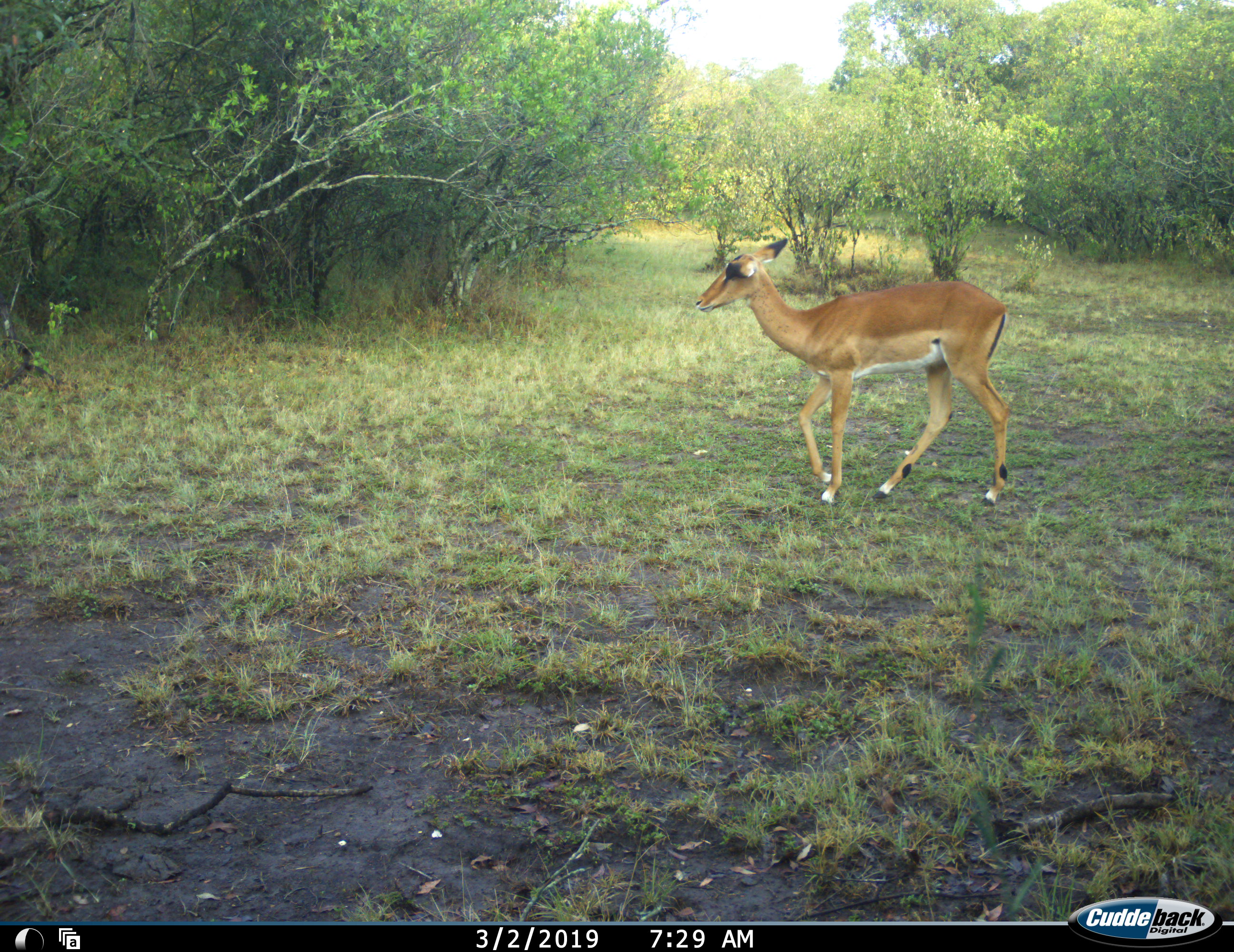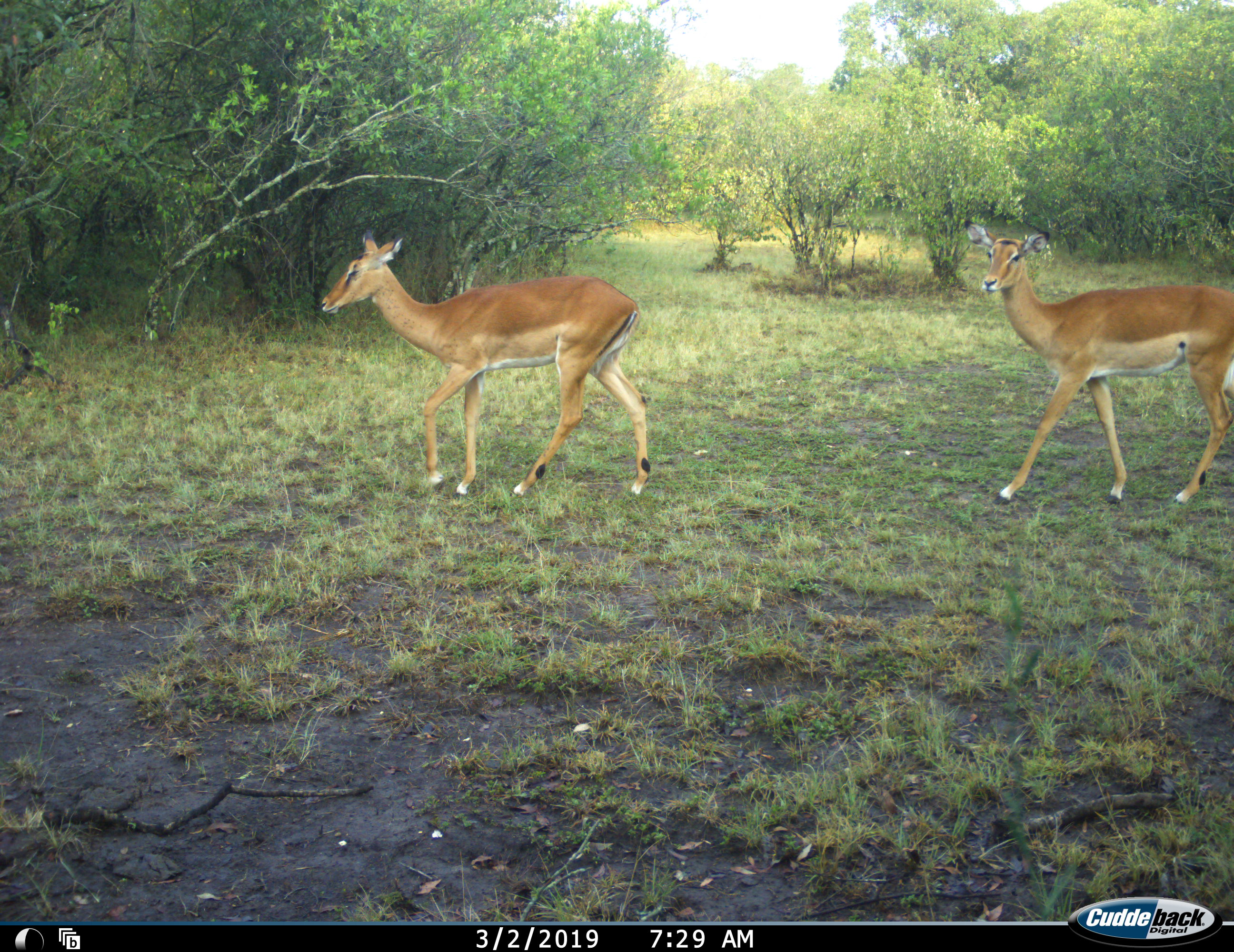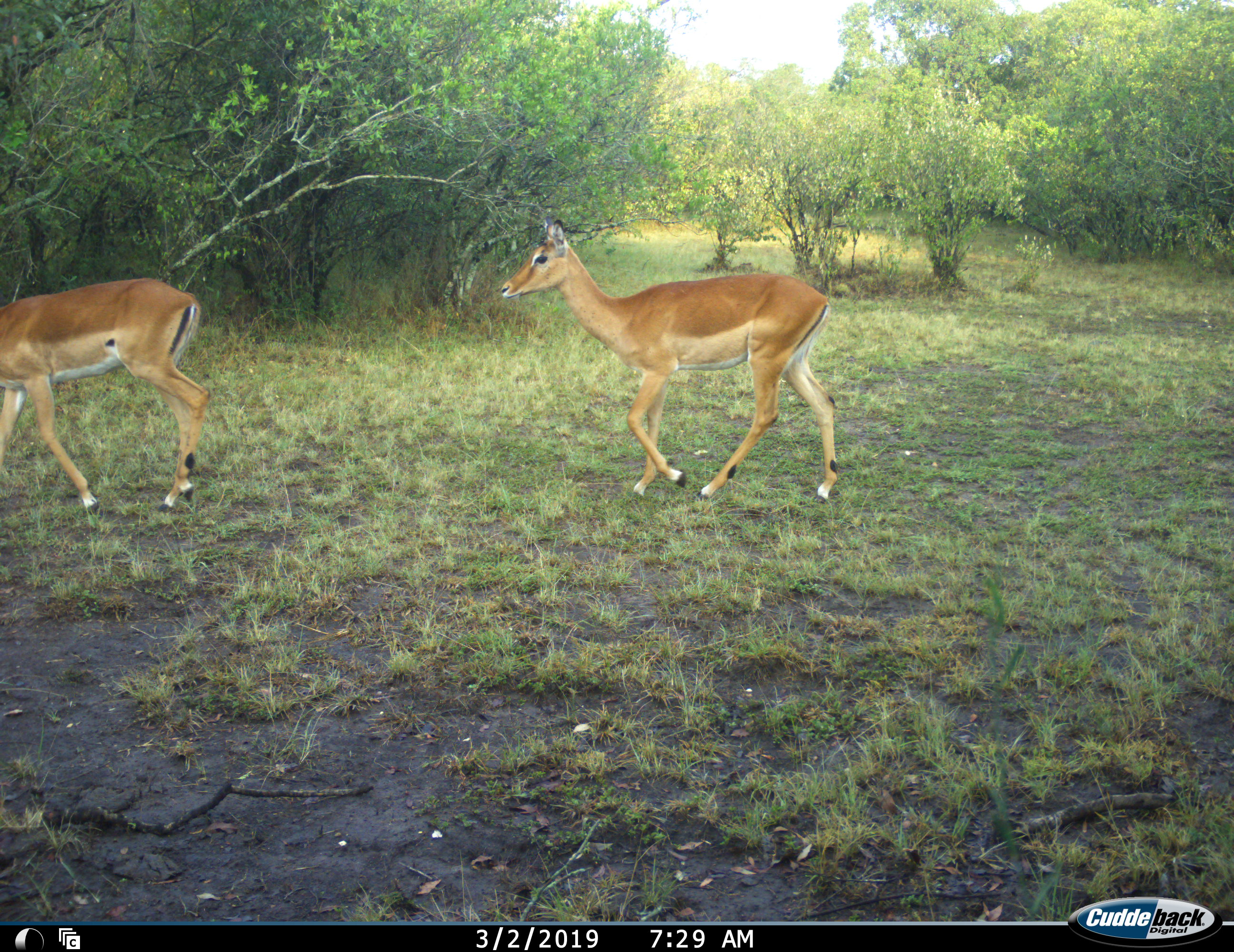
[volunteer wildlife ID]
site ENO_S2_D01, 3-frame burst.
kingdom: Animalia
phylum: Chordata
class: Mammalia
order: Artiodactyla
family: Bovidae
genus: Aepyceros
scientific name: Aepyceros melampus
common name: impala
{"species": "impala (Aepyceros melampus)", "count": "2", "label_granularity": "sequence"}